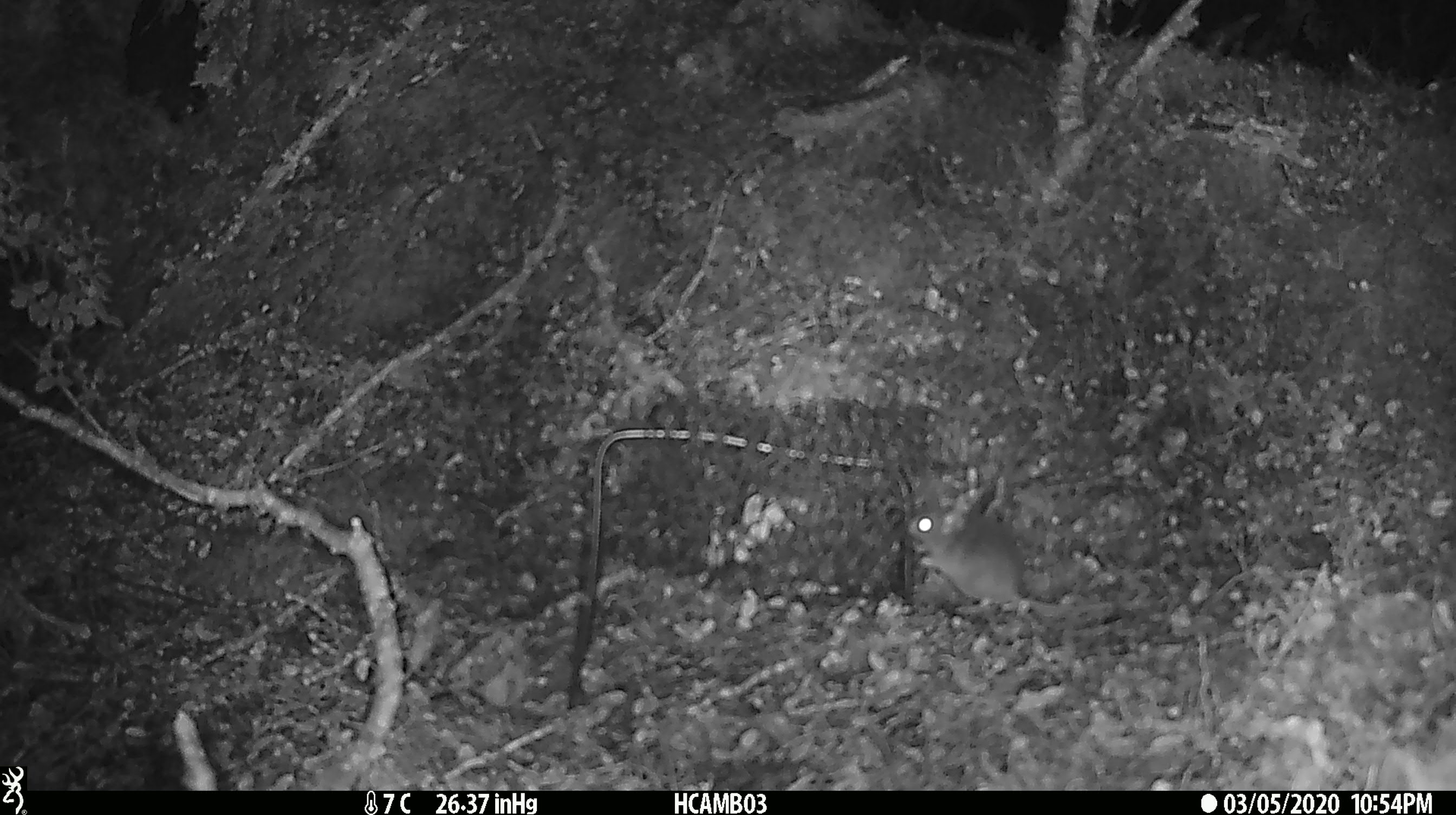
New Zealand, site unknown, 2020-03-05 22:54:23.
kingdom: Animalia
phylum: Chordata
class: Mammalia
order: Rodentia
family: Muridae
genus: Mus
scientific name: Mus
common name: mouse